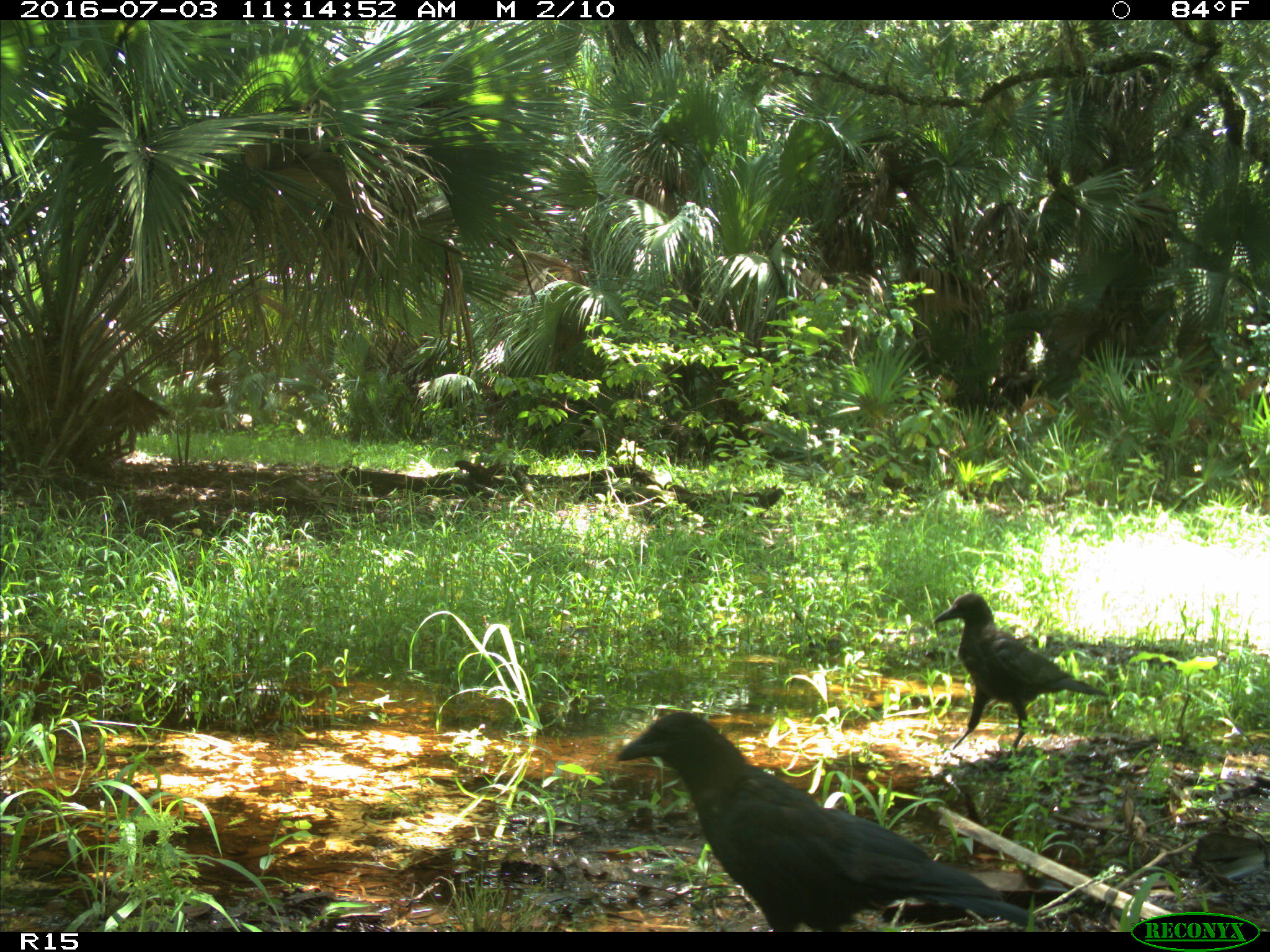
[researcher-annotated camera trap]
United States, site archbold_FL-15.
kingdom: Animalia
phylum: Chordata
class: Aves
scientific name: Aves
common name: birds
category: unidentified bird